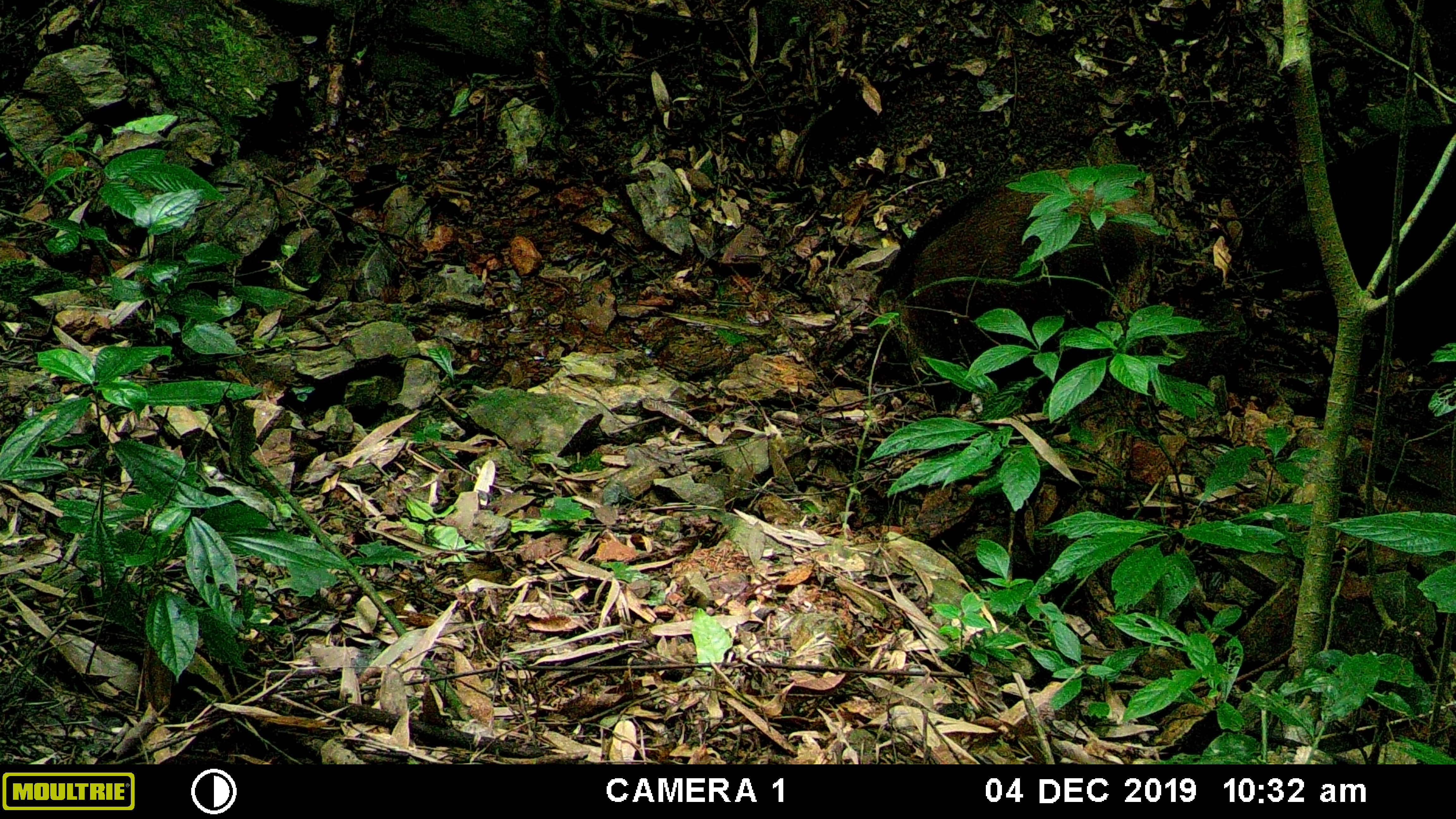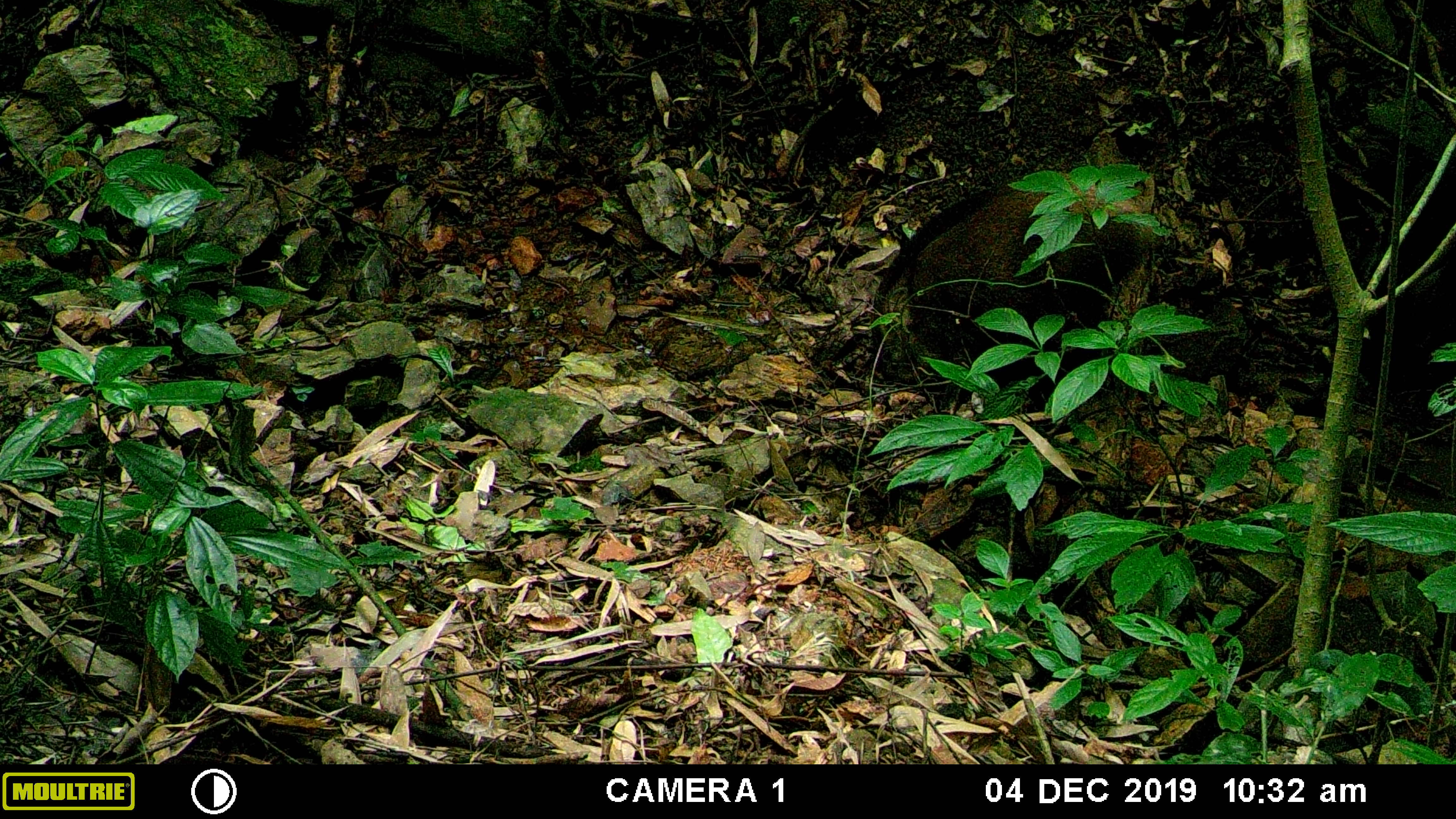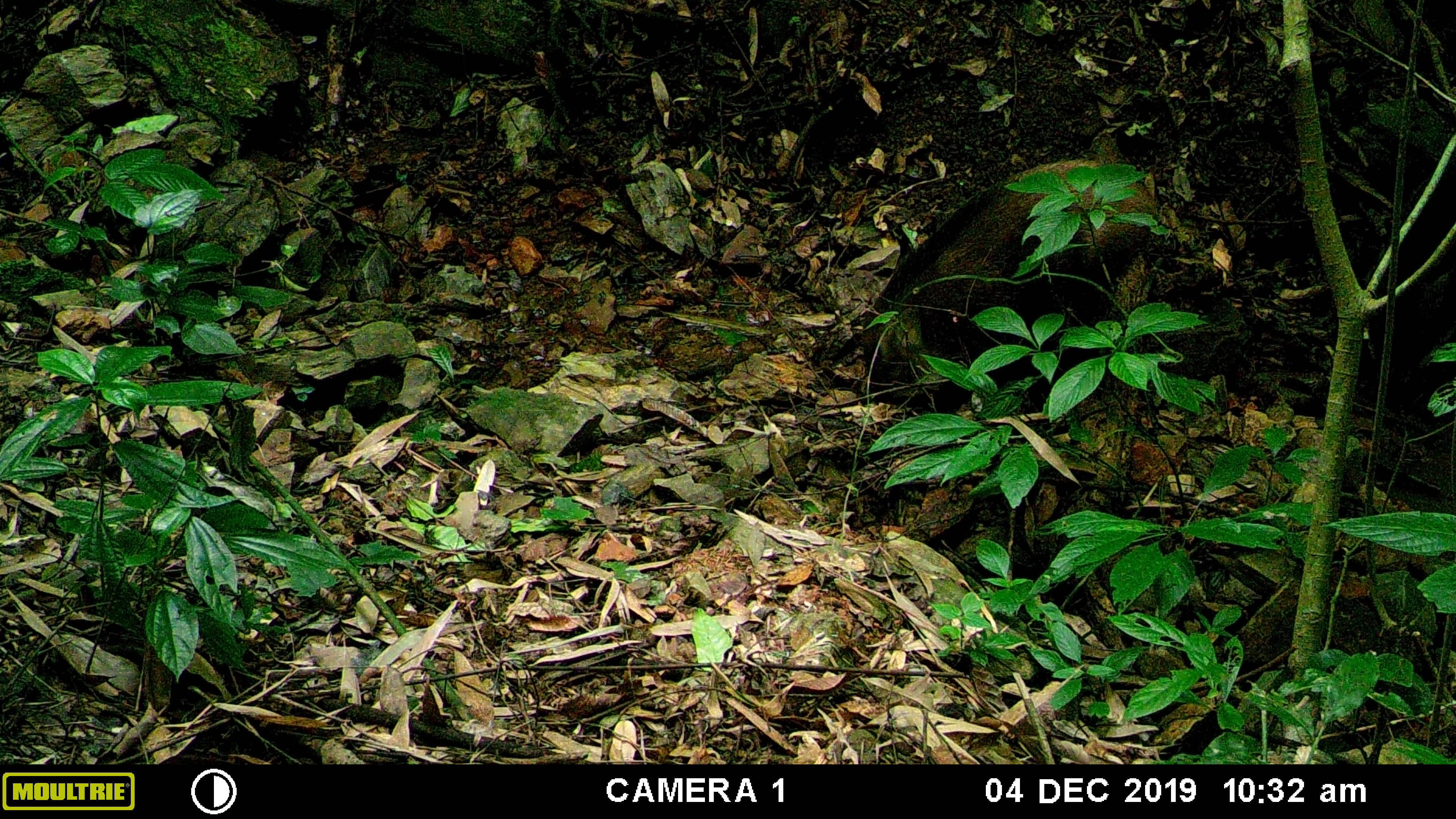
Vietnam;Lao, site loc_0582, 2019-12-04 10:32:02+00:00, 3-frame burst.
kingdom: Animalia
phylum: Chordata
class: Mammalia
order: Artiodactyla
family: Suidae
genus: Sus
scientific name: Sus scrofa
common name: eurasian wild pig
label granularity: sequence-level